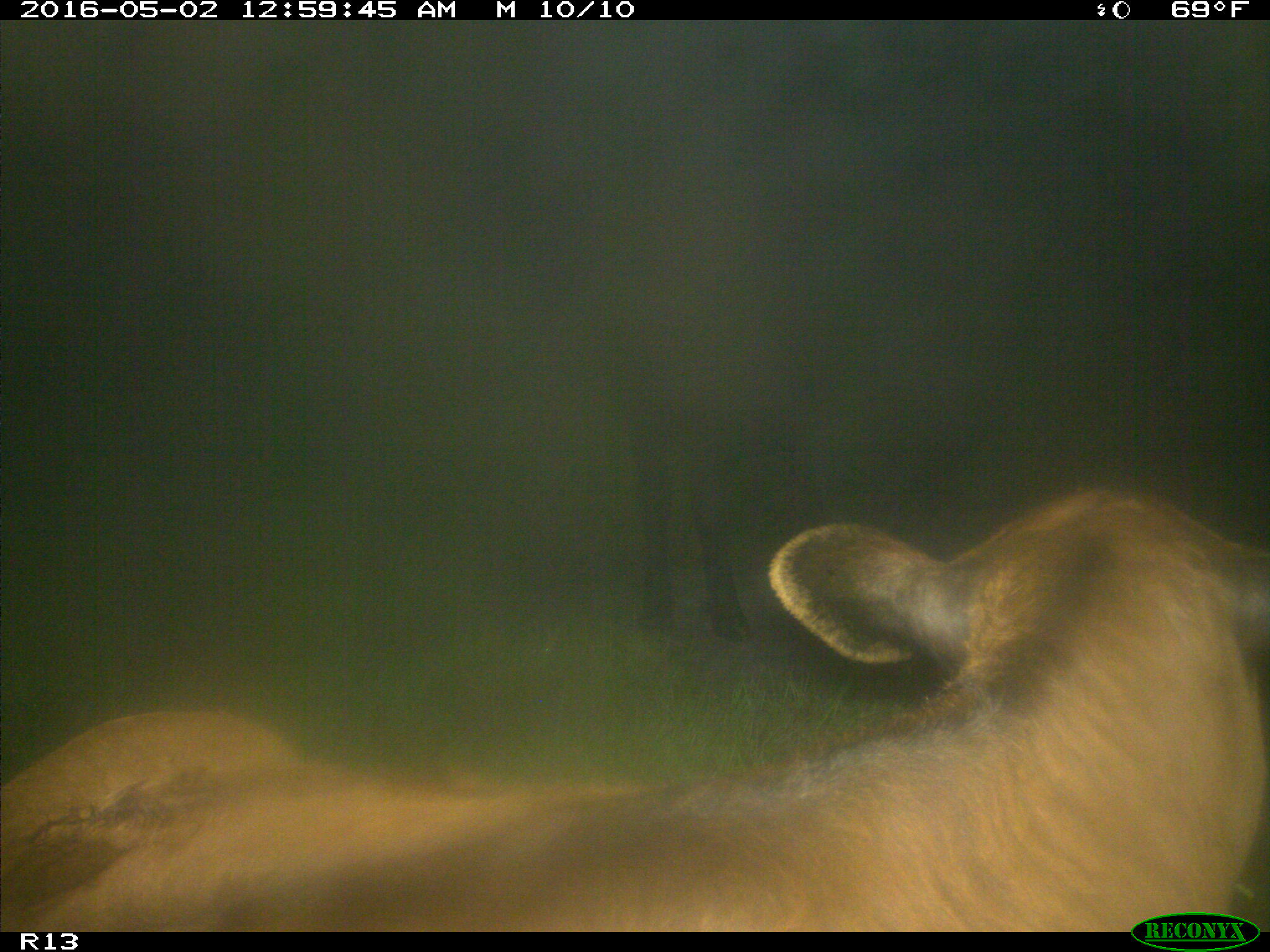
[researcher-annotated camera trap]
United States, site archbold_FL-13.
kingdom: Animalia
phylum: Chordata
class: Mammalia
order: Artiodactyla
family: Bovidae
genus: Bos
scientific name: Bos taurus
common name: domestic cow